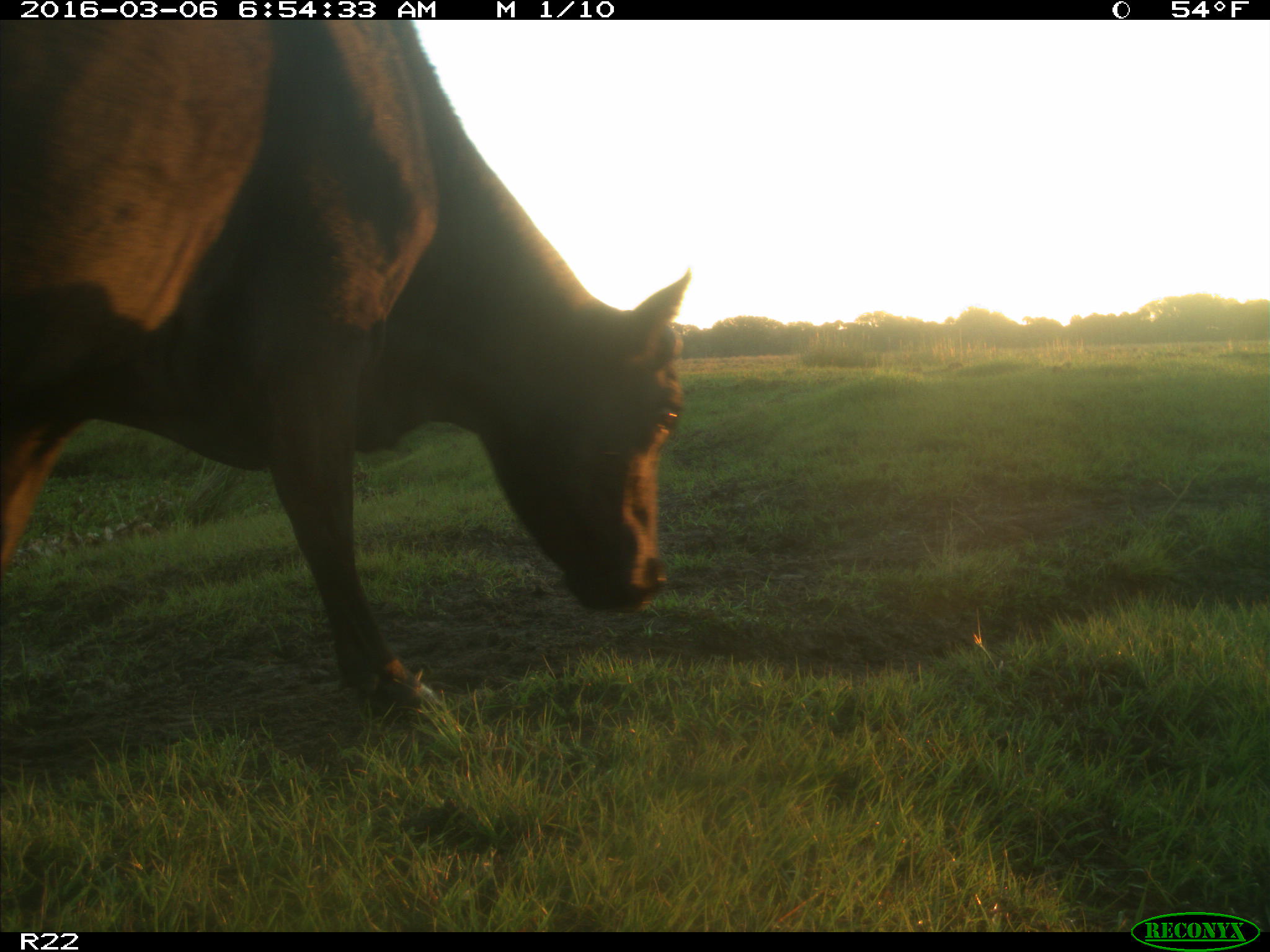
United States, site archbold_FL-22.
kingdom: Animalia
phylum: Chordata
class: Mammalia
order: Artiodactyla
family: Bovidae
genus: Bos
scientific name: Bos taurus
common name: domestic cow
Bos taurus (domestic cow).